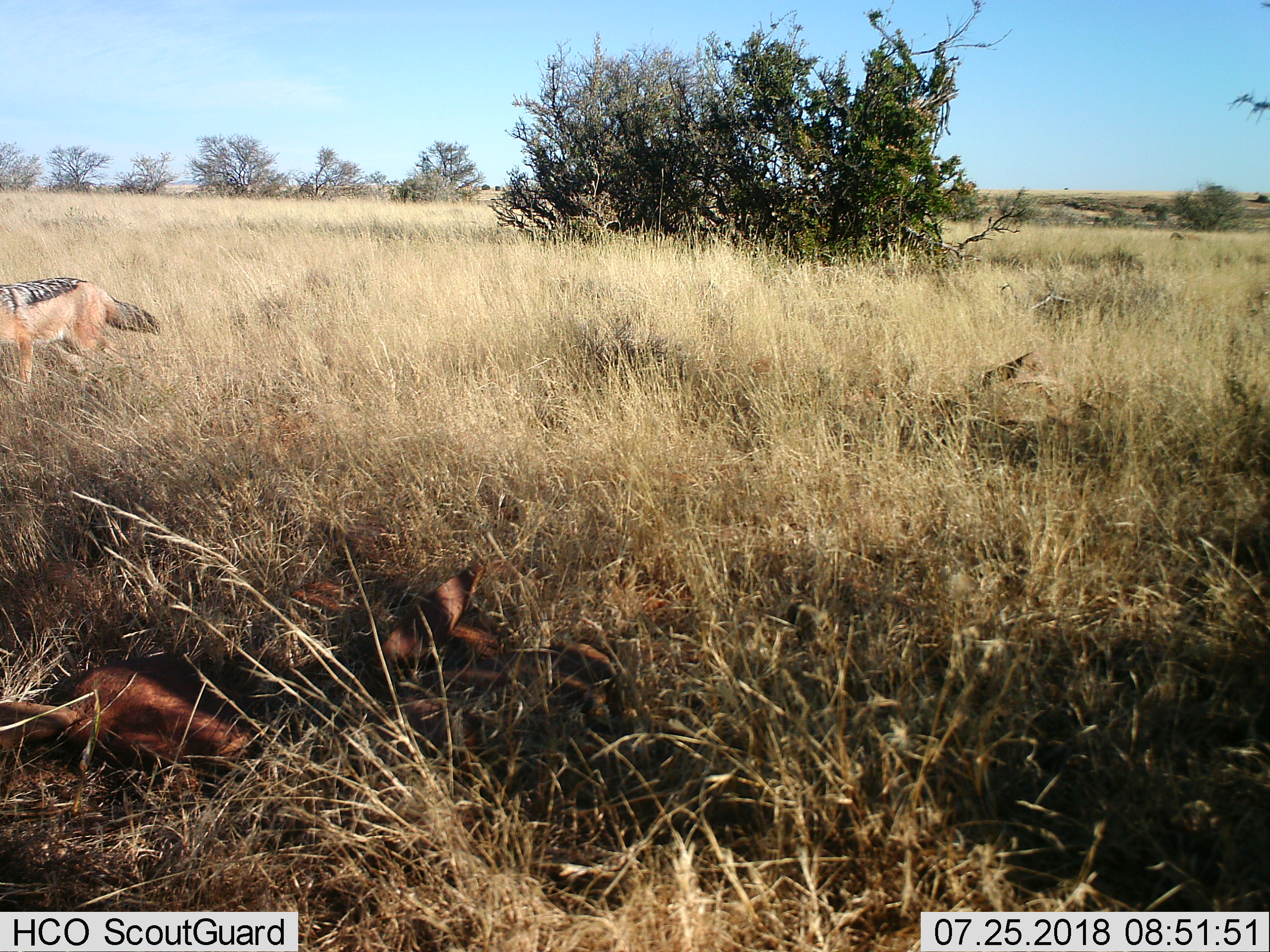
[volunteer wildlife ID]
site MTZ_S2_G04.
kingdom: Animalia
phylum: Chordata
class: Mammalia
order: Carnivora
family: Canidae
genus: Lupulella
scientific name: Lupulella mesomelas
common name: black-backed jackal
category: jackalblackbacked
Jackalblackbacked (black-backed jackal) (Lupulella mesomelas), count 1. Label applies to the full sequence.